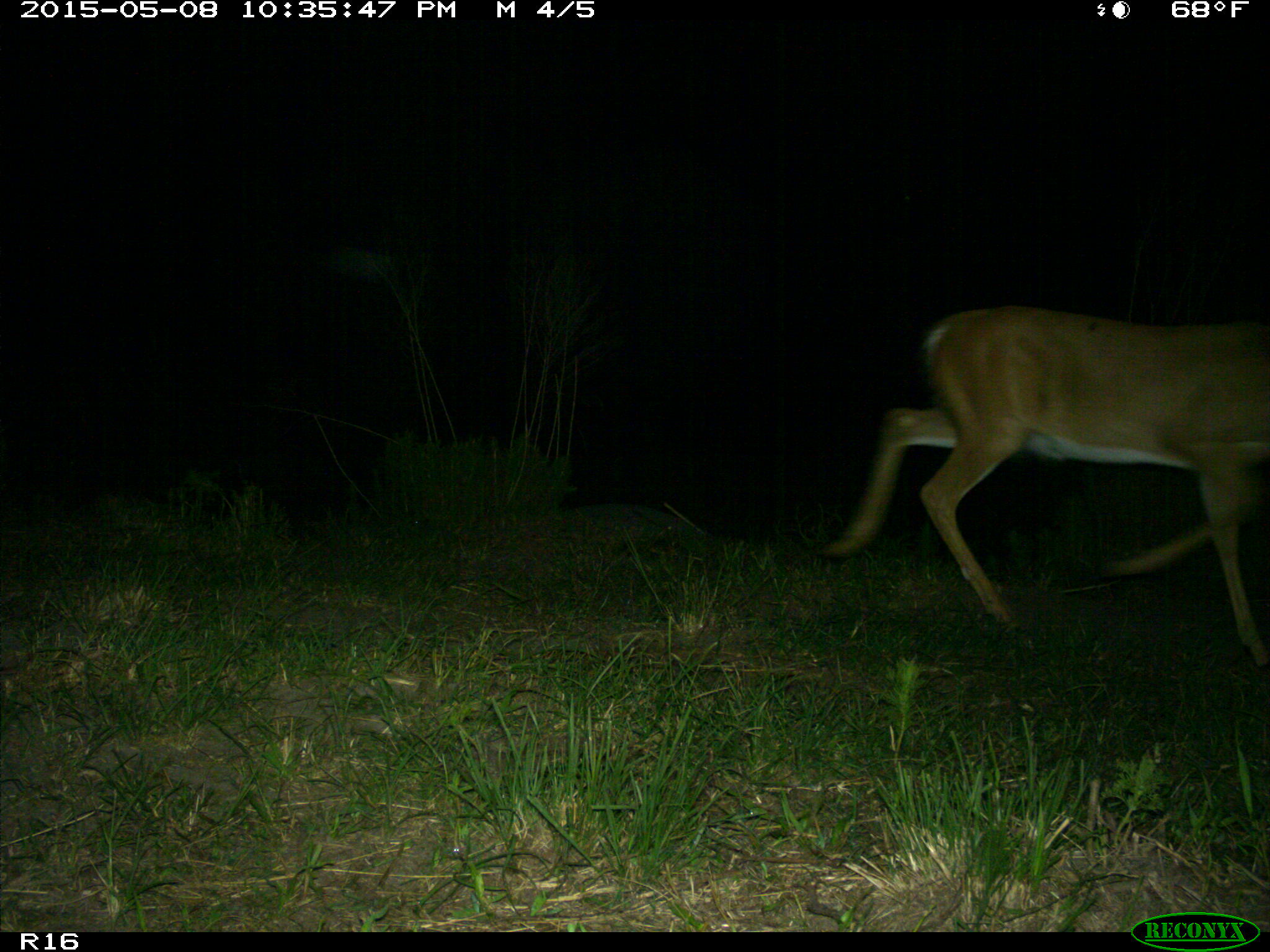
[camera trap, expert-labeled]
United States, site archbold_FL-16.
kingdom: Animalia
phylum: Chordata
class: Mammalia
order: Artiodactyla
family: Bovidae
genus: Bos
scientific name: Bos taurus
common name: domestic cow